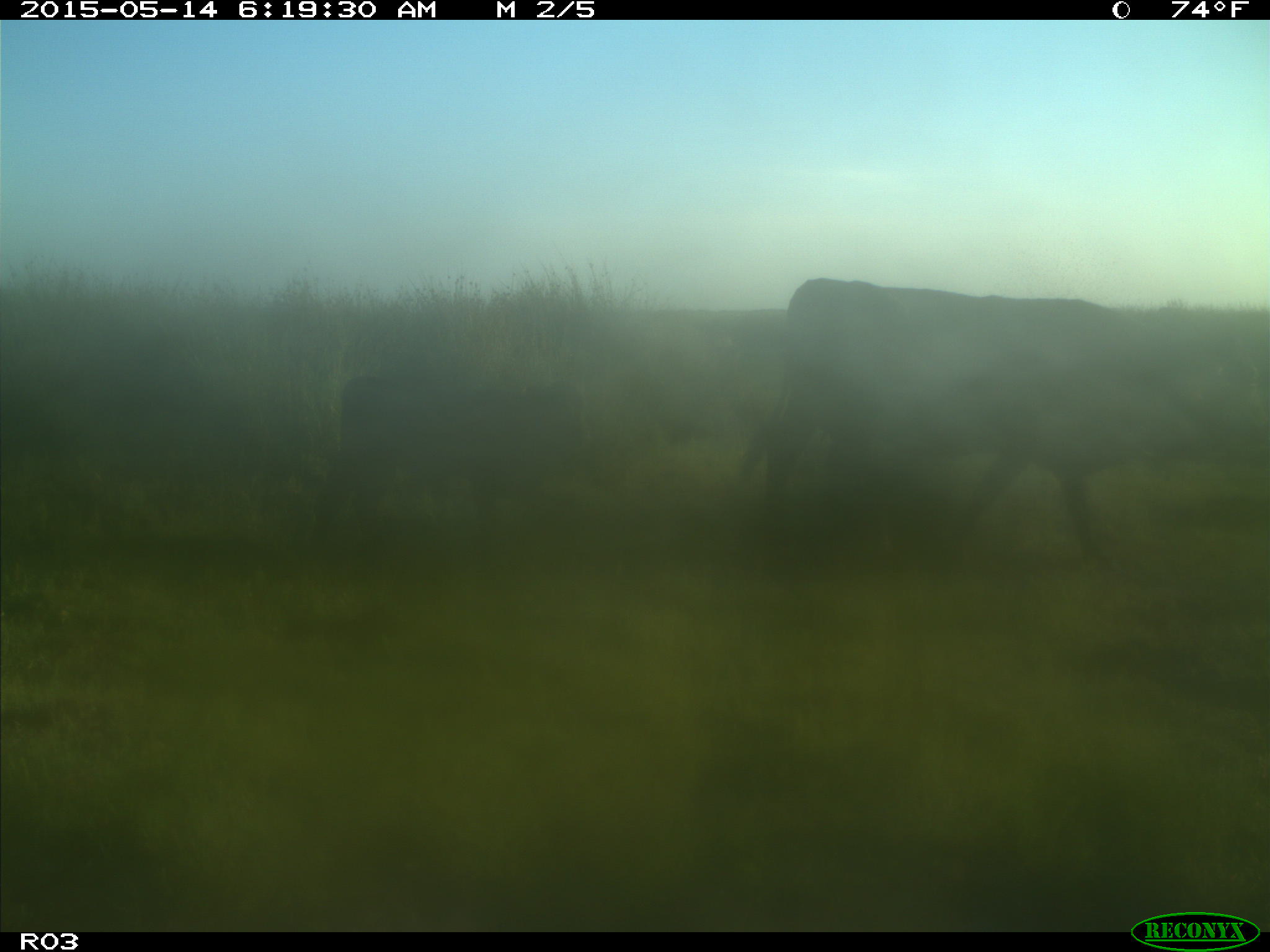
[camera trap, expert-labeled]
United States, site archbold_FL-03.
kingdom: Animalia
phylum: Chordata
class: Mammalia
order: Artiodactyla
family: Bovidae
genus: Bos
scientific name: Bos taurus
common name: domestic cow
Bos taurus (domestic cow).